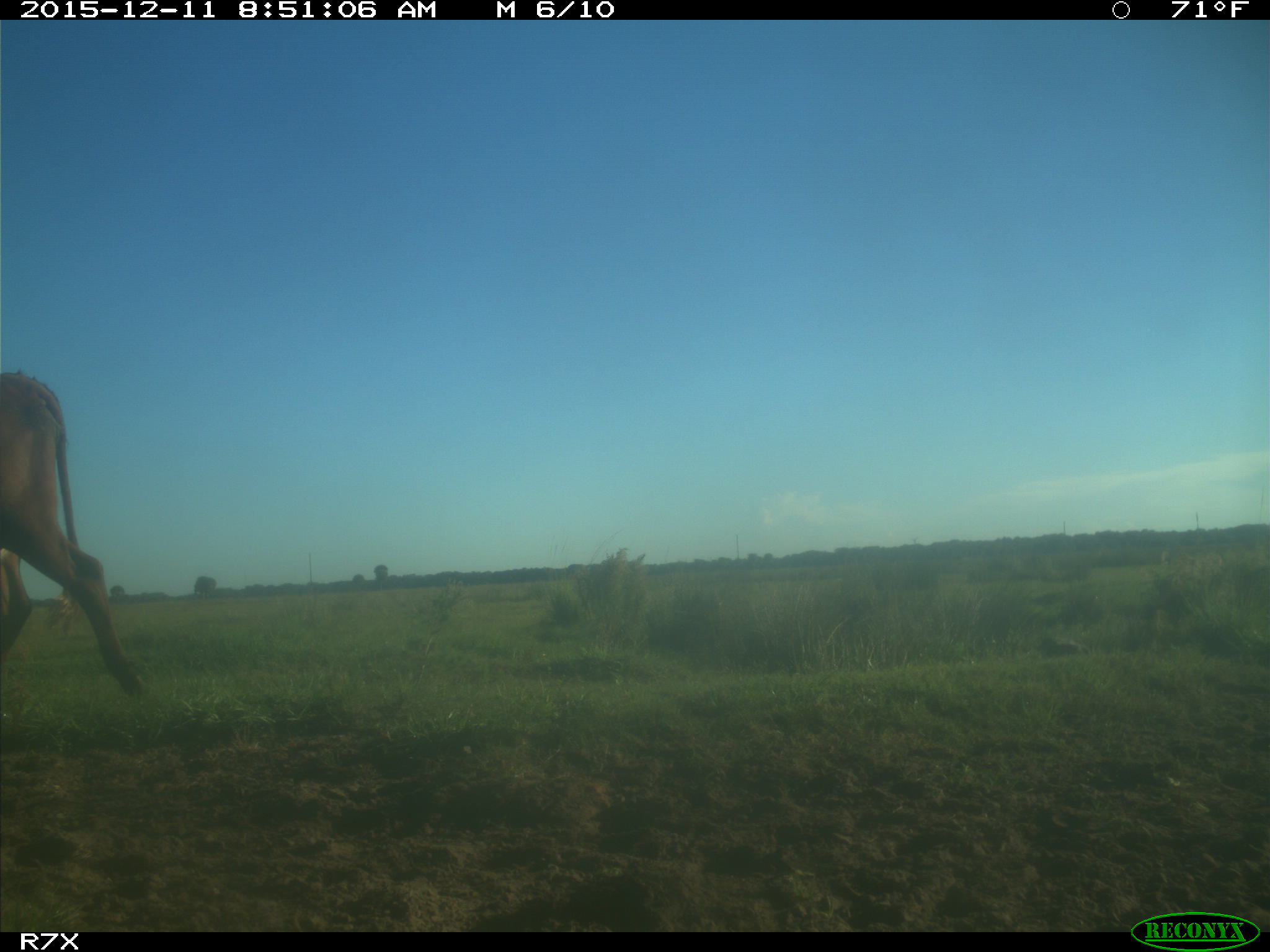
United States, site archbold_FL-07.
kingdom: Animalia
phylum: Chordata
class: Mammalia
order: Artiodactyla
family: Bovidae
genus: Bos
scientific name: Bos taurus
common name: domestic cow